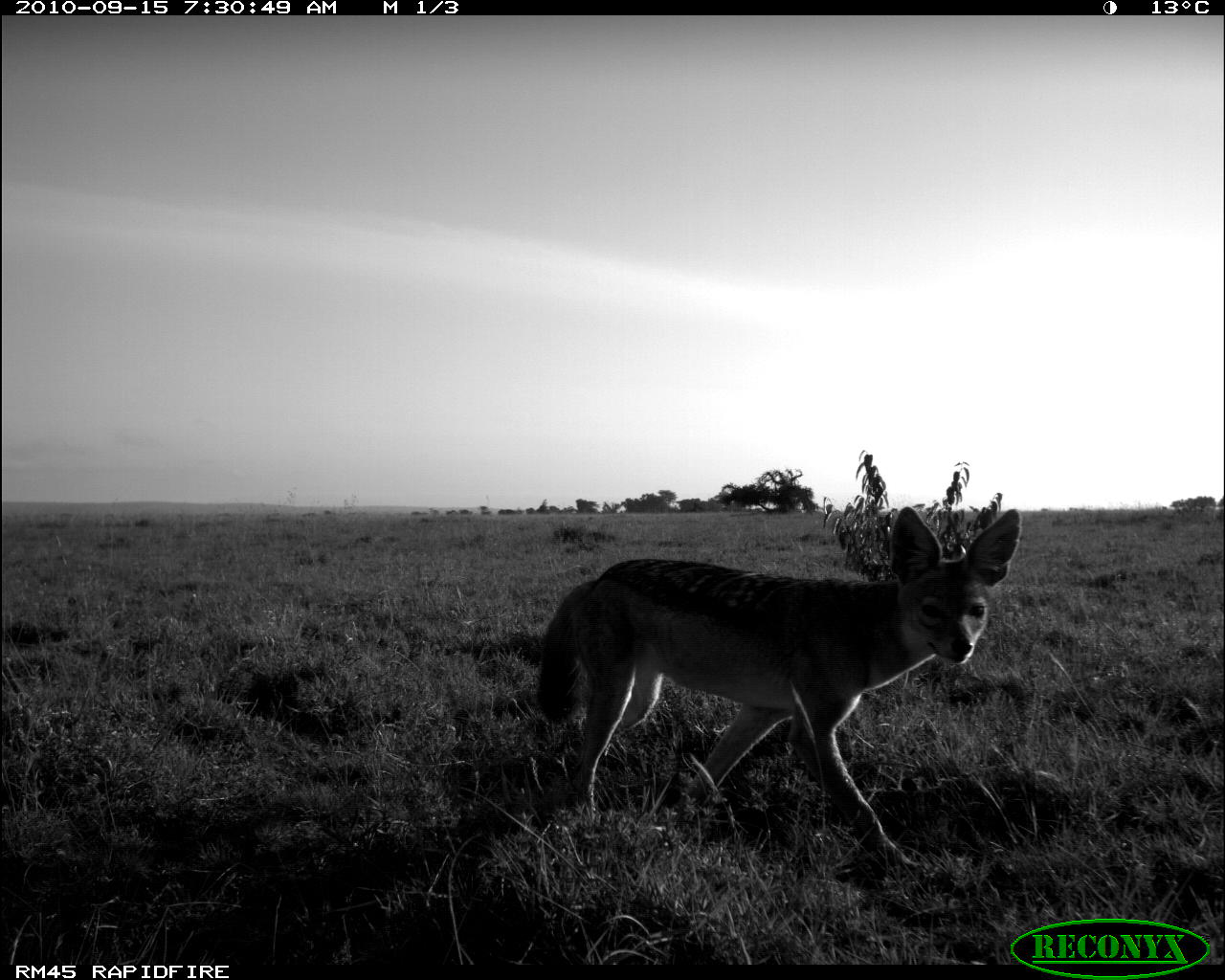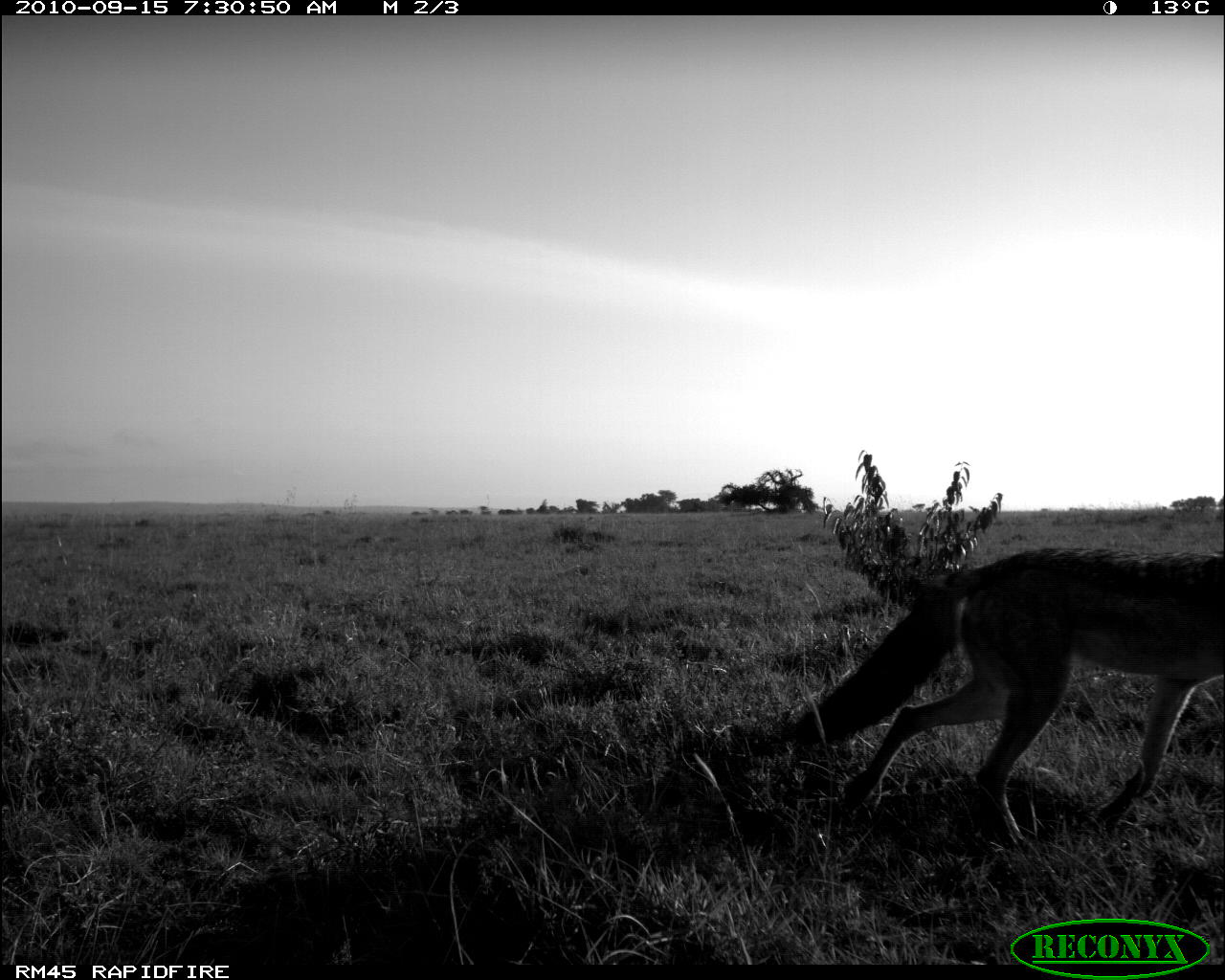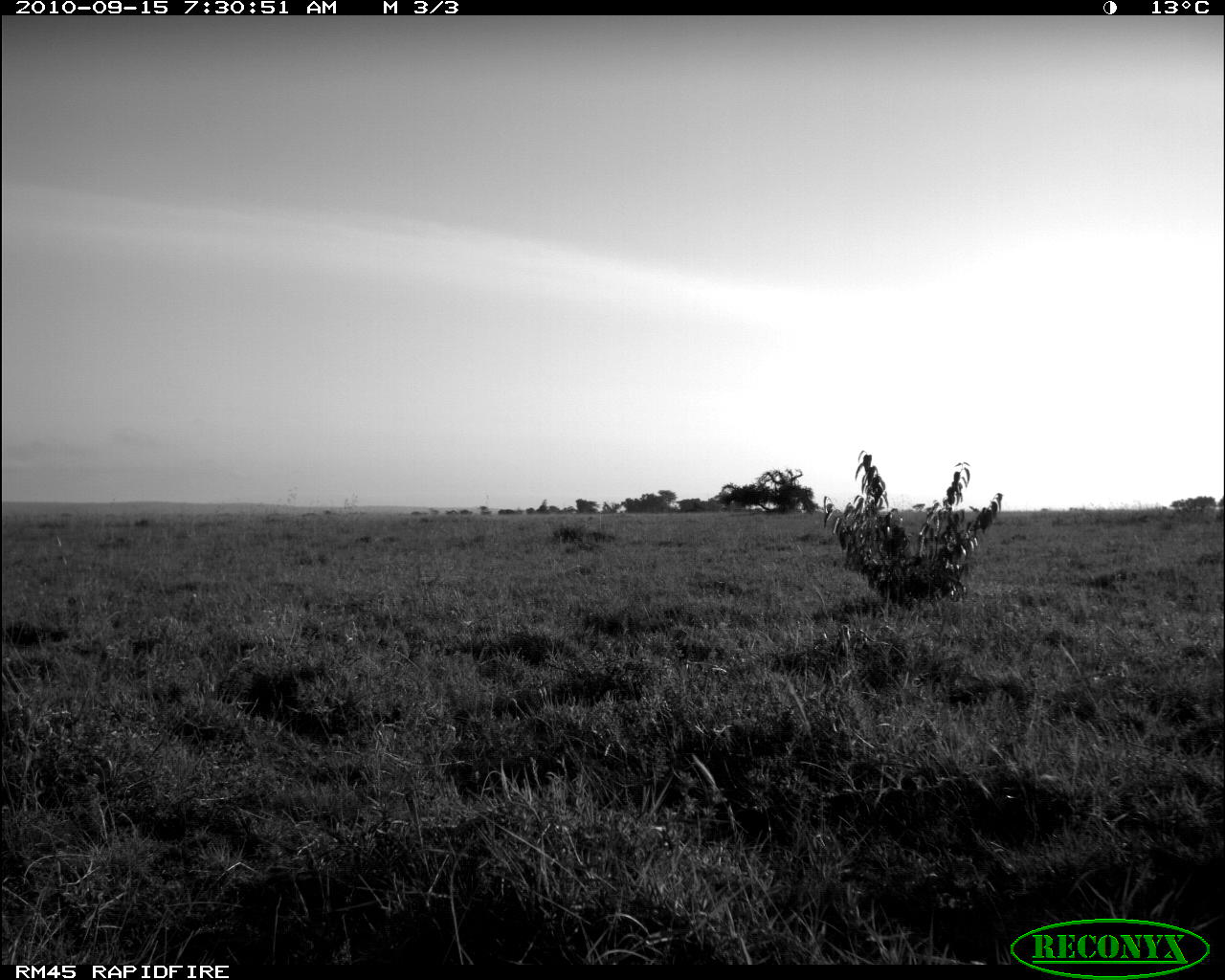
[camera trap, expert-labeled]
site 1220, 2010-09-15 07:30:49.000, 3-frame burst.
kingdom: Animalia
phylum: Chordata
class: Mammalia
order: Carnivora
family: Canidae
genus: Lupulella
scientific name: Lupulella mesomelas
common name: black-backed jackal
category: canis mesomelas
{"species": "canis mesomelas (black-backed jackal) (Lupulella mesomelas)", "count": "1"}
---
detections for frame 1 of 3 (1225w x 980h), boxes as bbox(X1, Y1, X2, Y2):
canis mesomelas: bbox(535, 507, 1024, 865)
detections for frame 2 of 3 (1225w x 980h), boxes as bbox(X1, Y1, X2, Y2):
canis mesomelas: bbox(789, 547, 1222, 846)